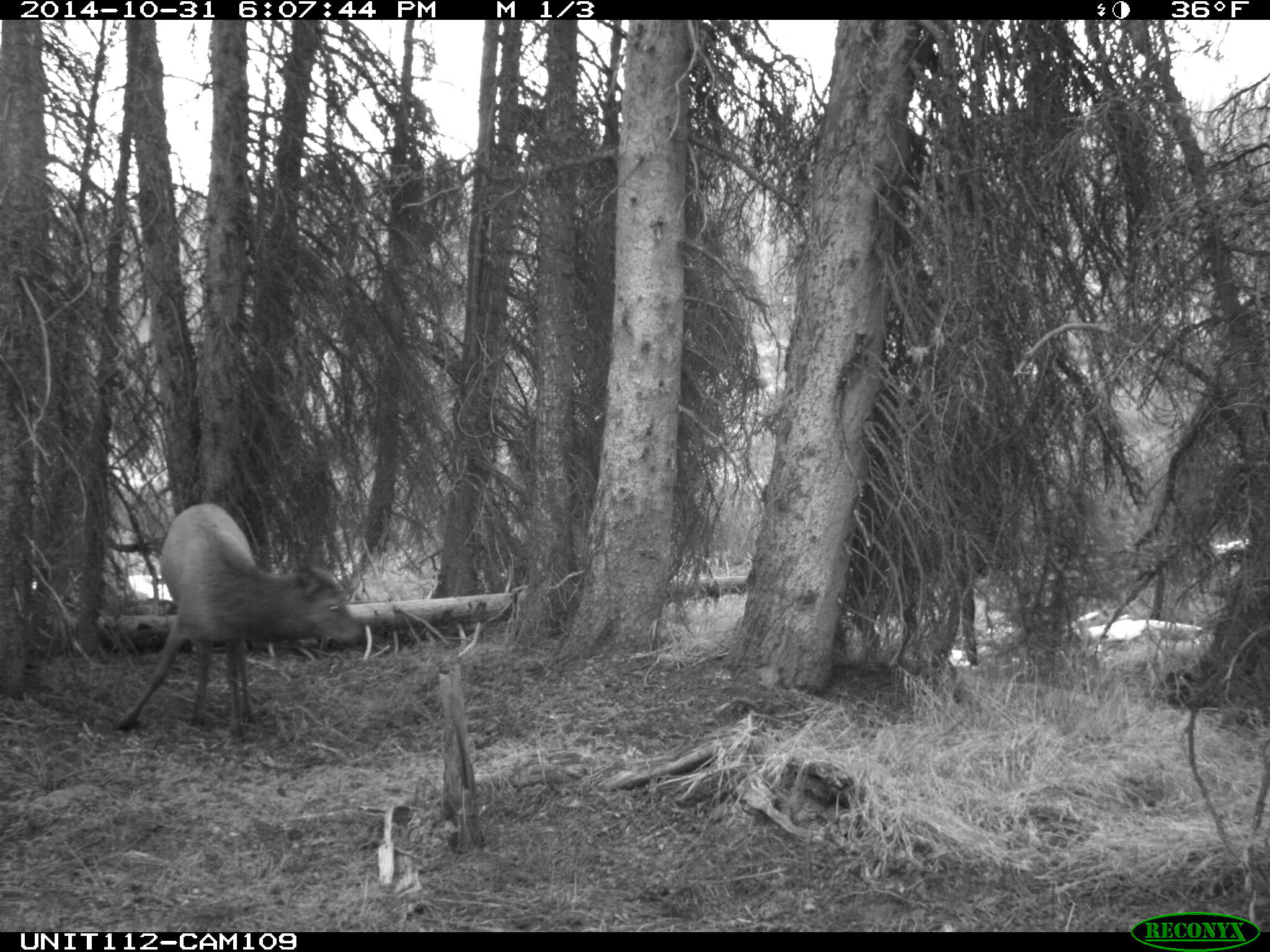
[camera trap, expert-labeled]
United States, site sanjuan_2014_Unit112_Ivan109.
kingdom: Animalia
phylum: Chordata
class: Mammalia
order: Artiodactyla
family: Cervidae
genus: Cervus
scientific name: Cervus elaphus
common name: red deer